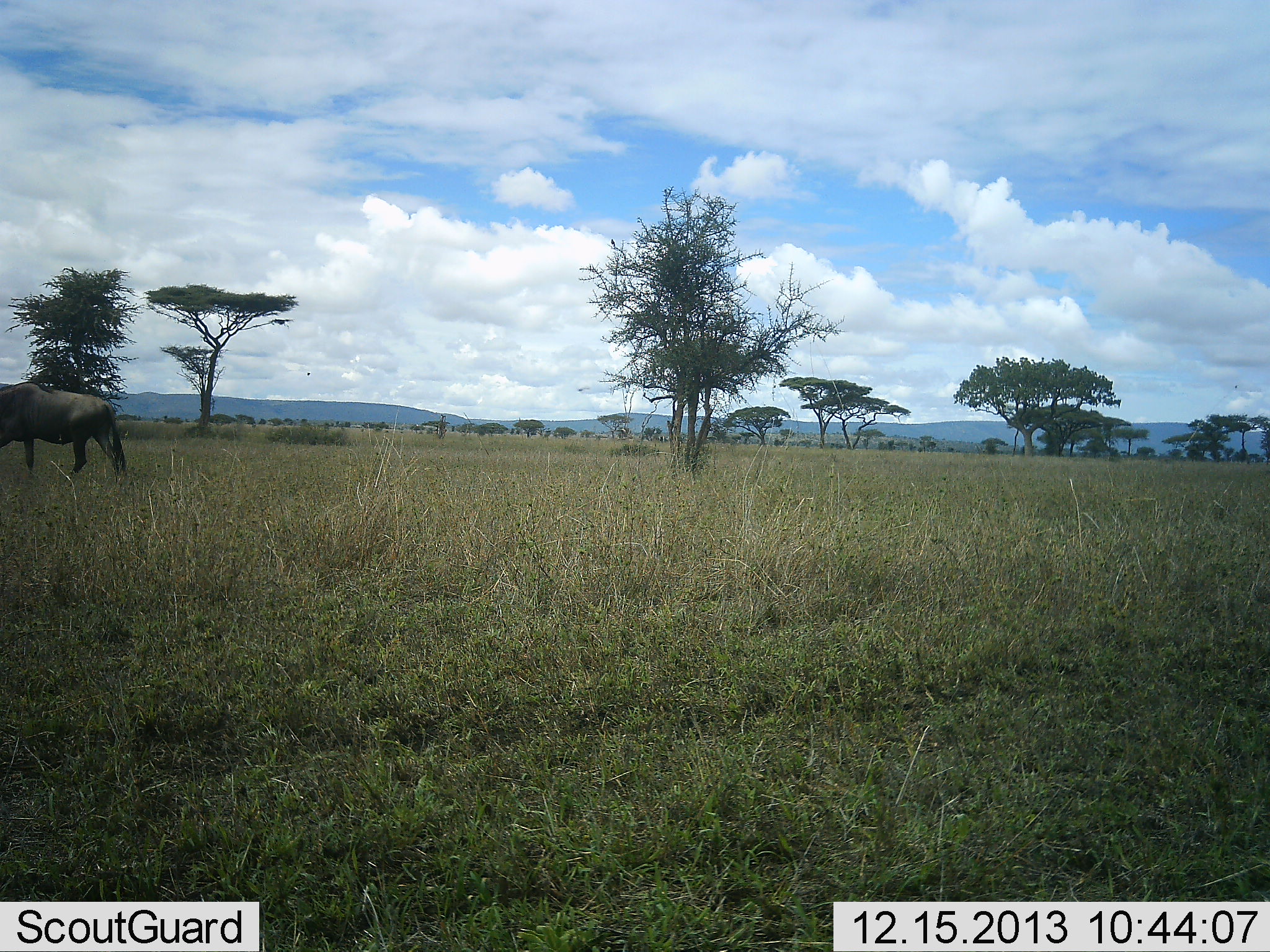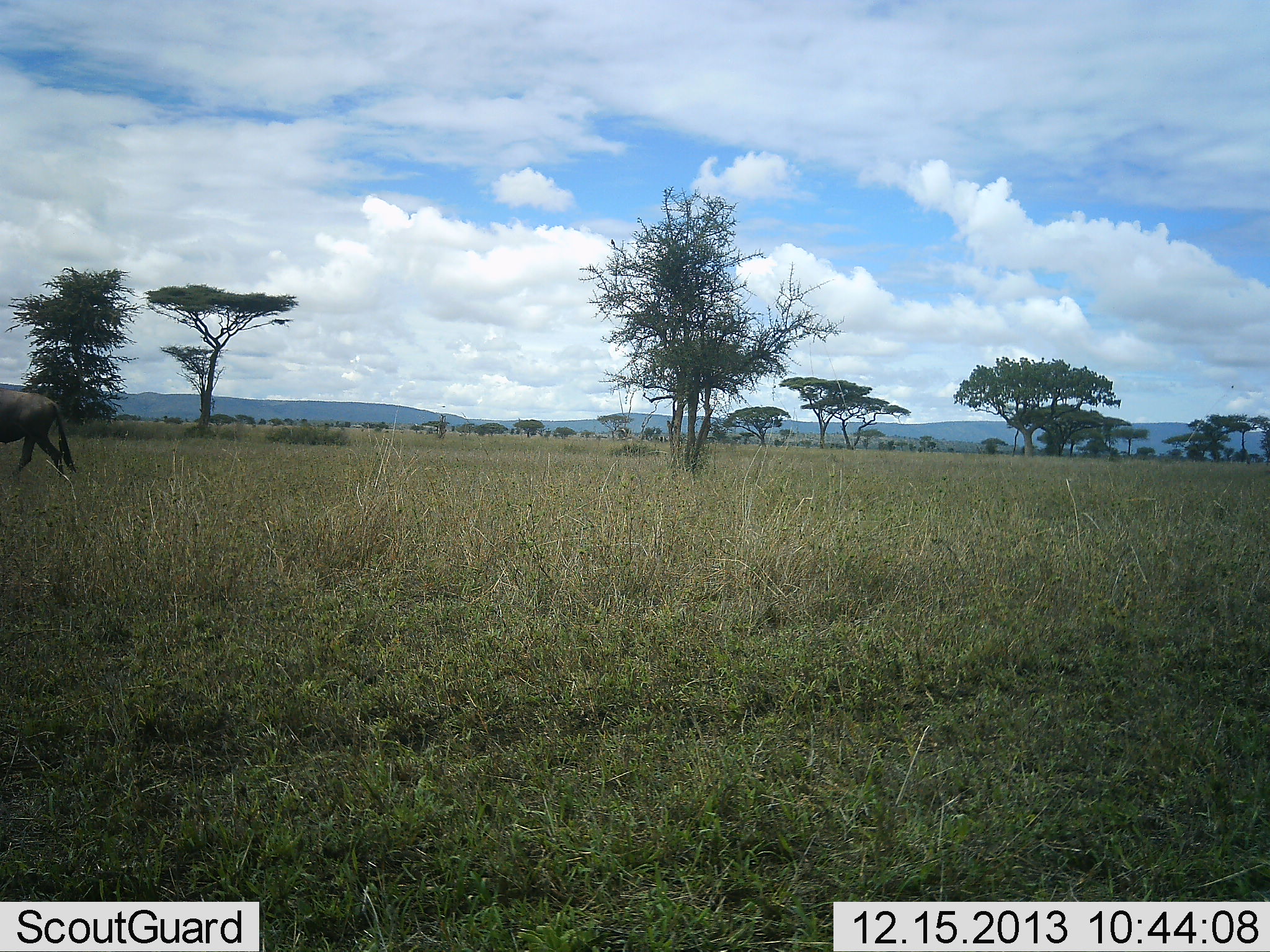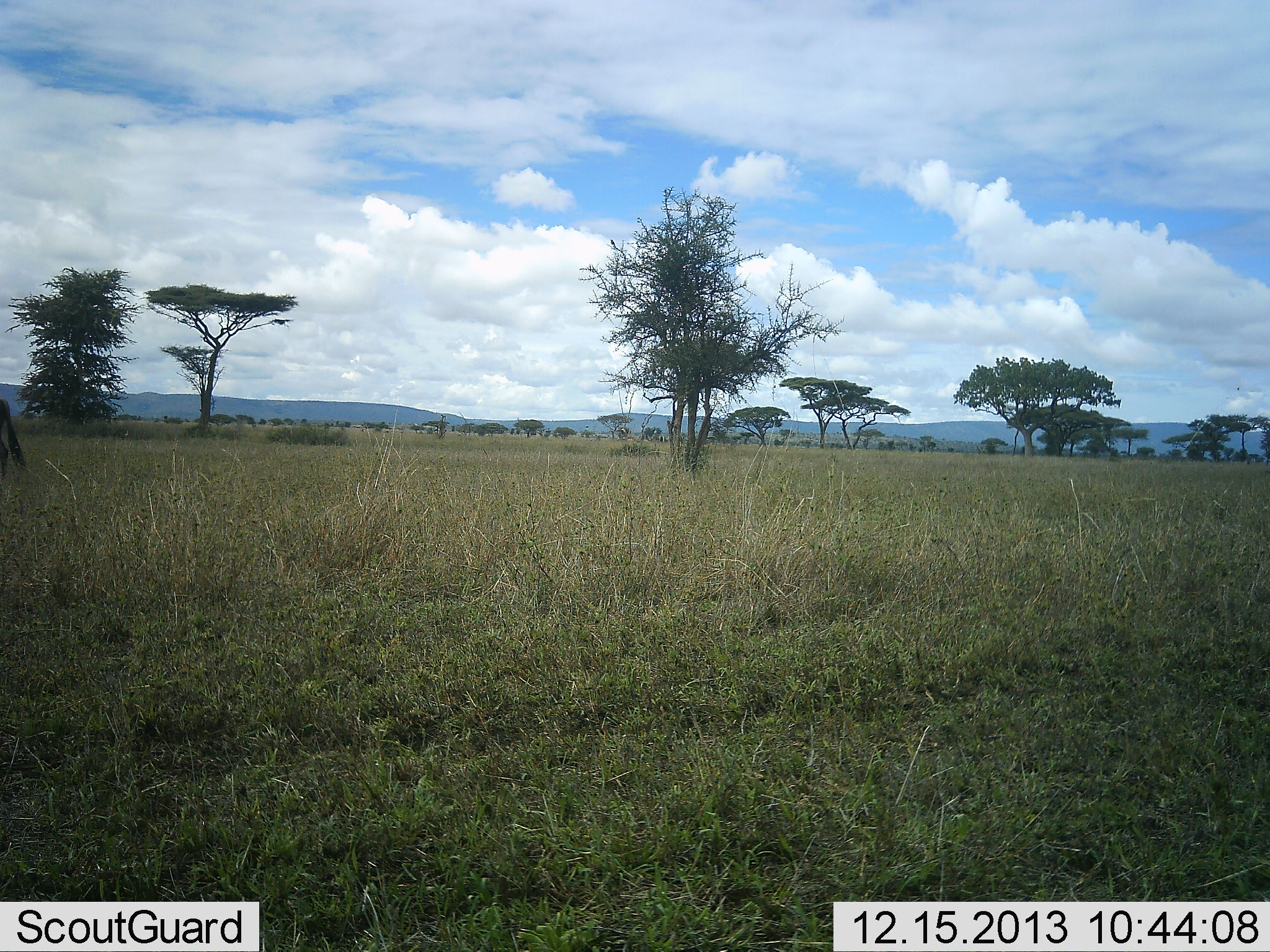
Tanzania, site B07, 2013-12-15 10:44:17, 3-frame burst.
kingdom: Animalia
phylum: Chordata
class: Mammalia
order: Artiodactyla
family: Bovidae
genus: Connochaetes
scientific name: Connochaetes taurinus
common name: blue wildebeest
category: wildebeest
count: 1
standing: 0%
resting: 0%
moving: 100%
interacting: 0%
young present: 0%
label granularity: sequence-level